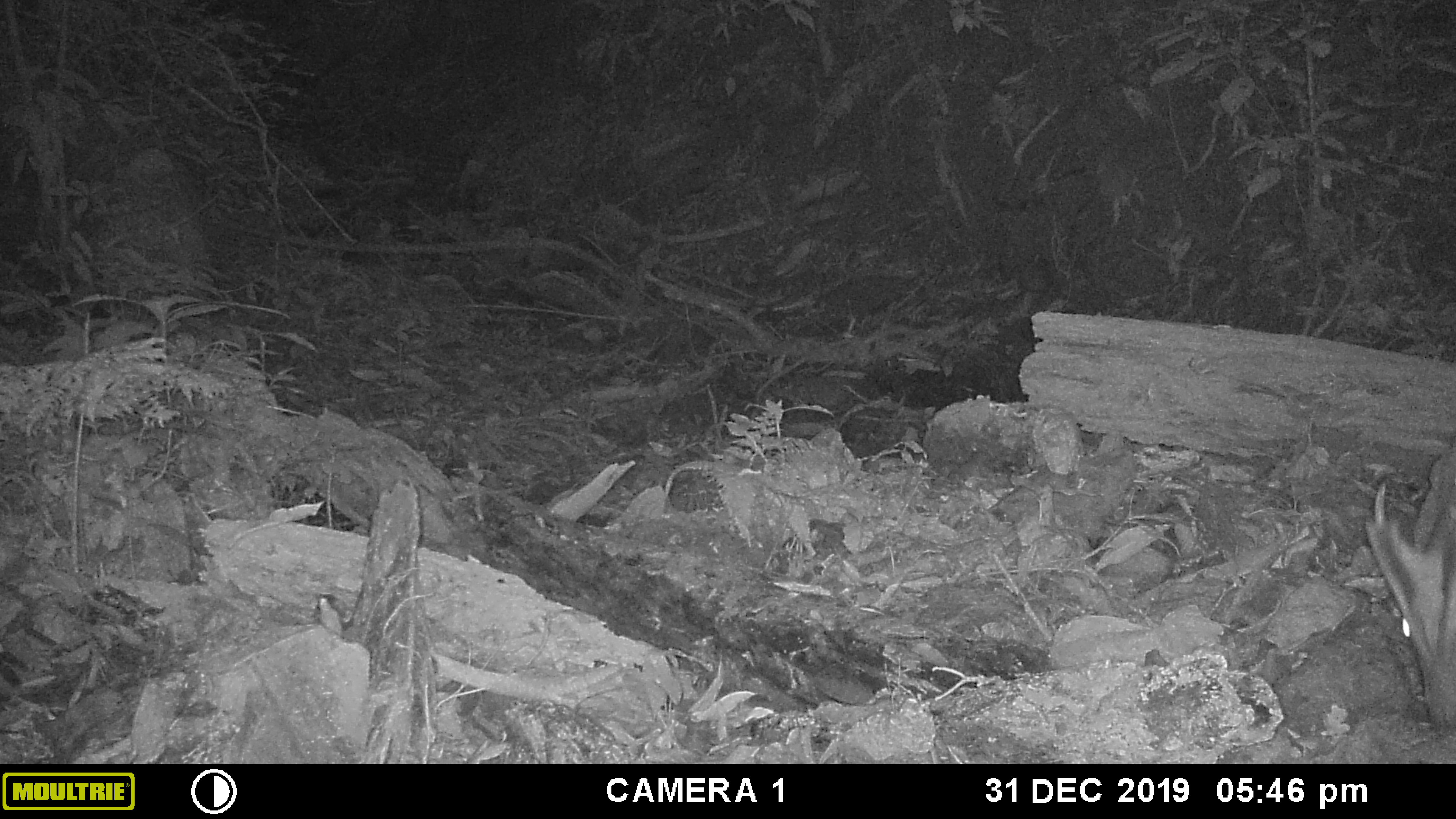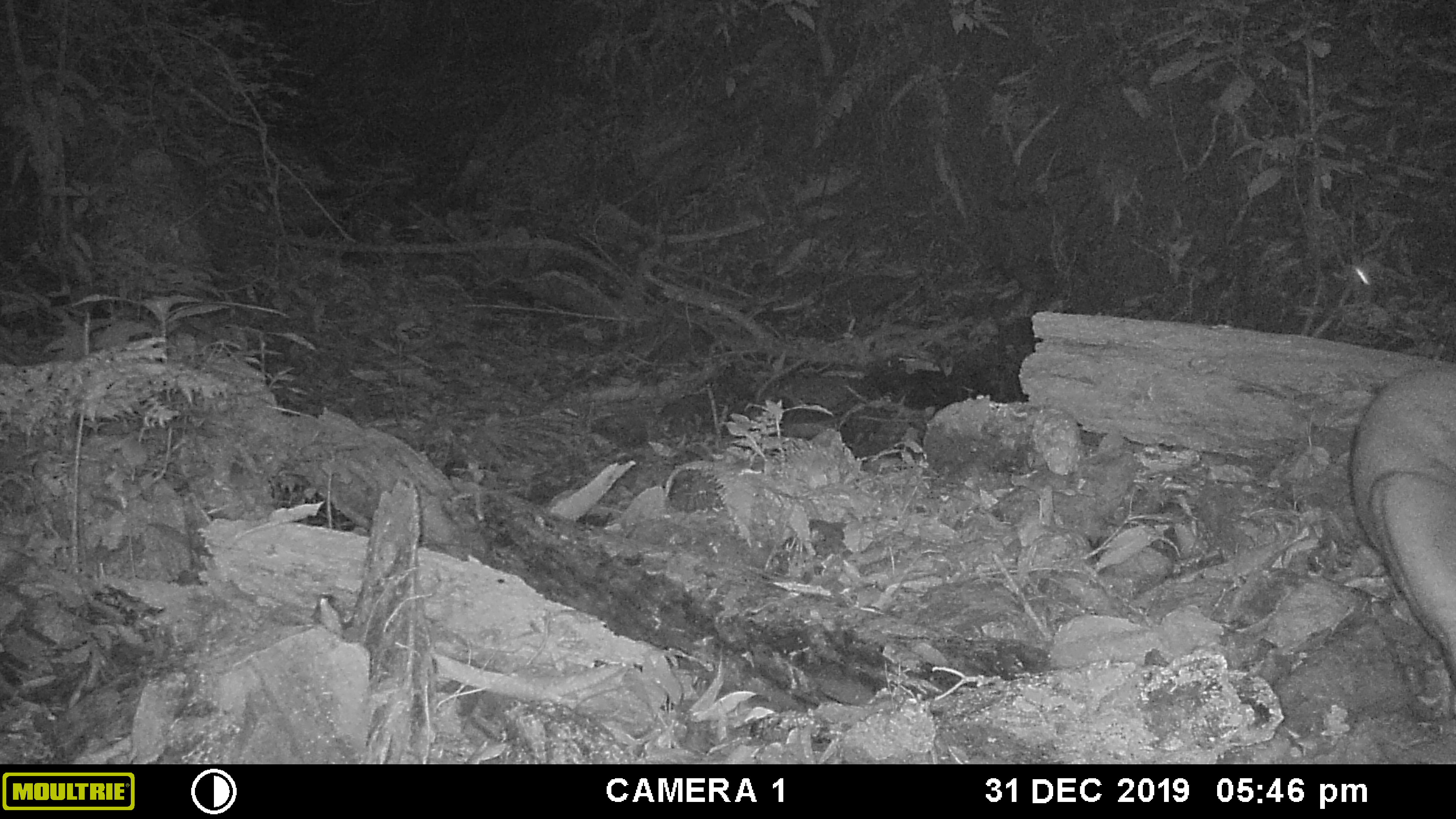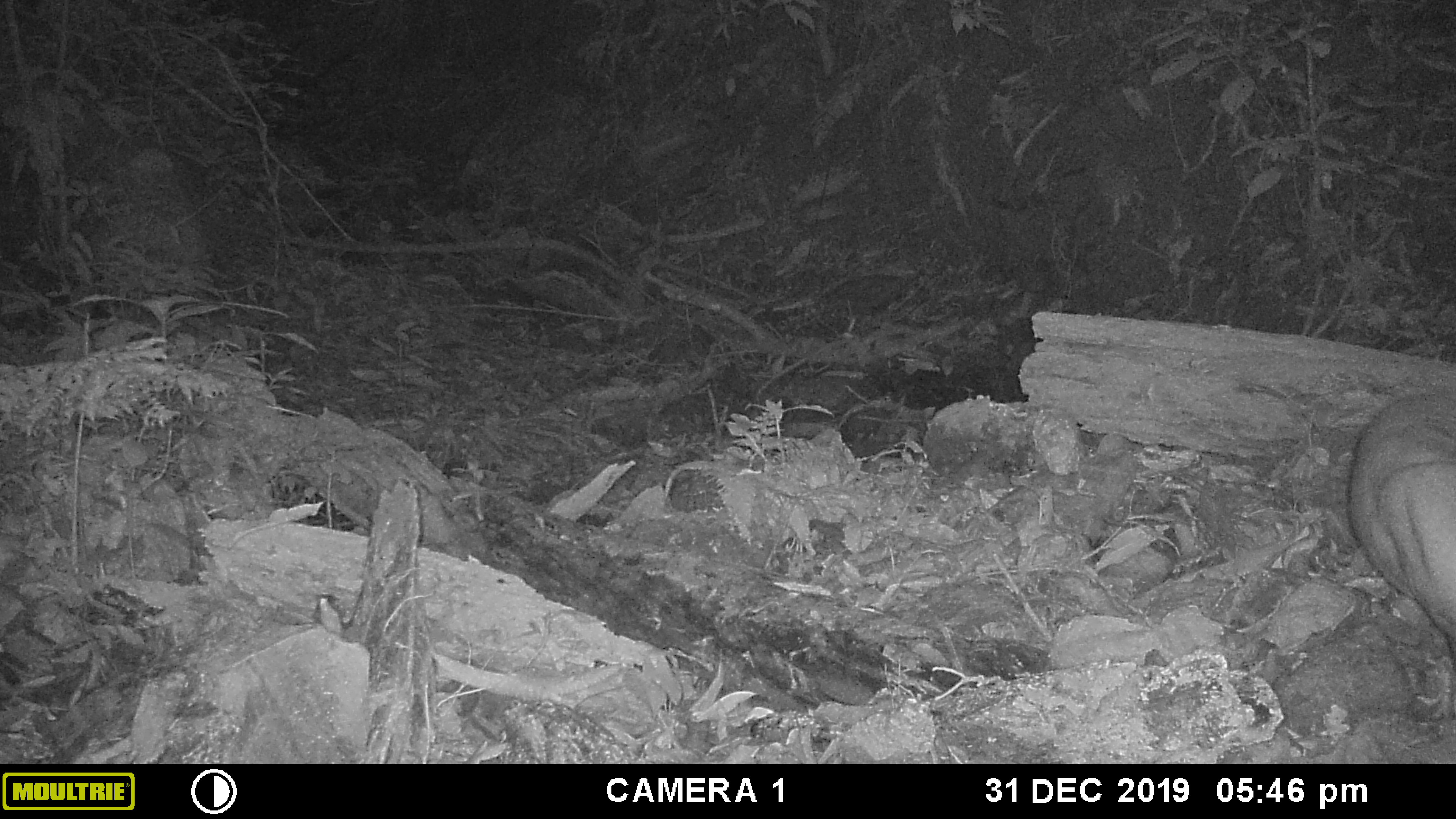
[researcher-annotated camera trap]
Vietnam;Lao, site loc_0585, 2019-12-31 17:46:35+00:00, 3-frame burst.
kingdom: Animalia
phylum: Chordata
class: Mammalia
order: Artiodactyla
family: Cervidae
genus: Muntiacus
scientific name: Muntiacus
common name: muntjacs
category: unidentified muntjac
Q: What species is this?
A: Unidentified muntjac (muntjacs) (Muntiacus).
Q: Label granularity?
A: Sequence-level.